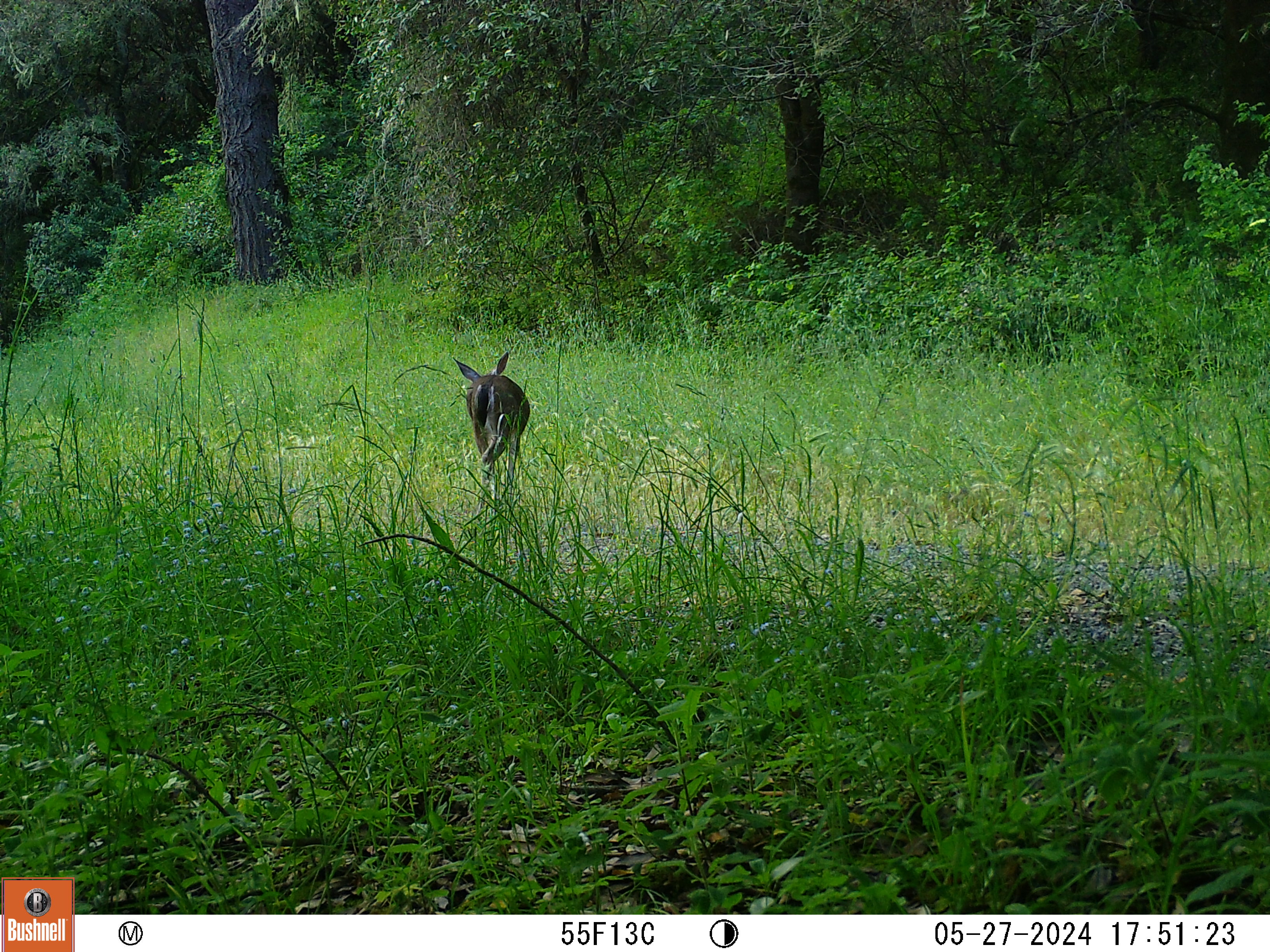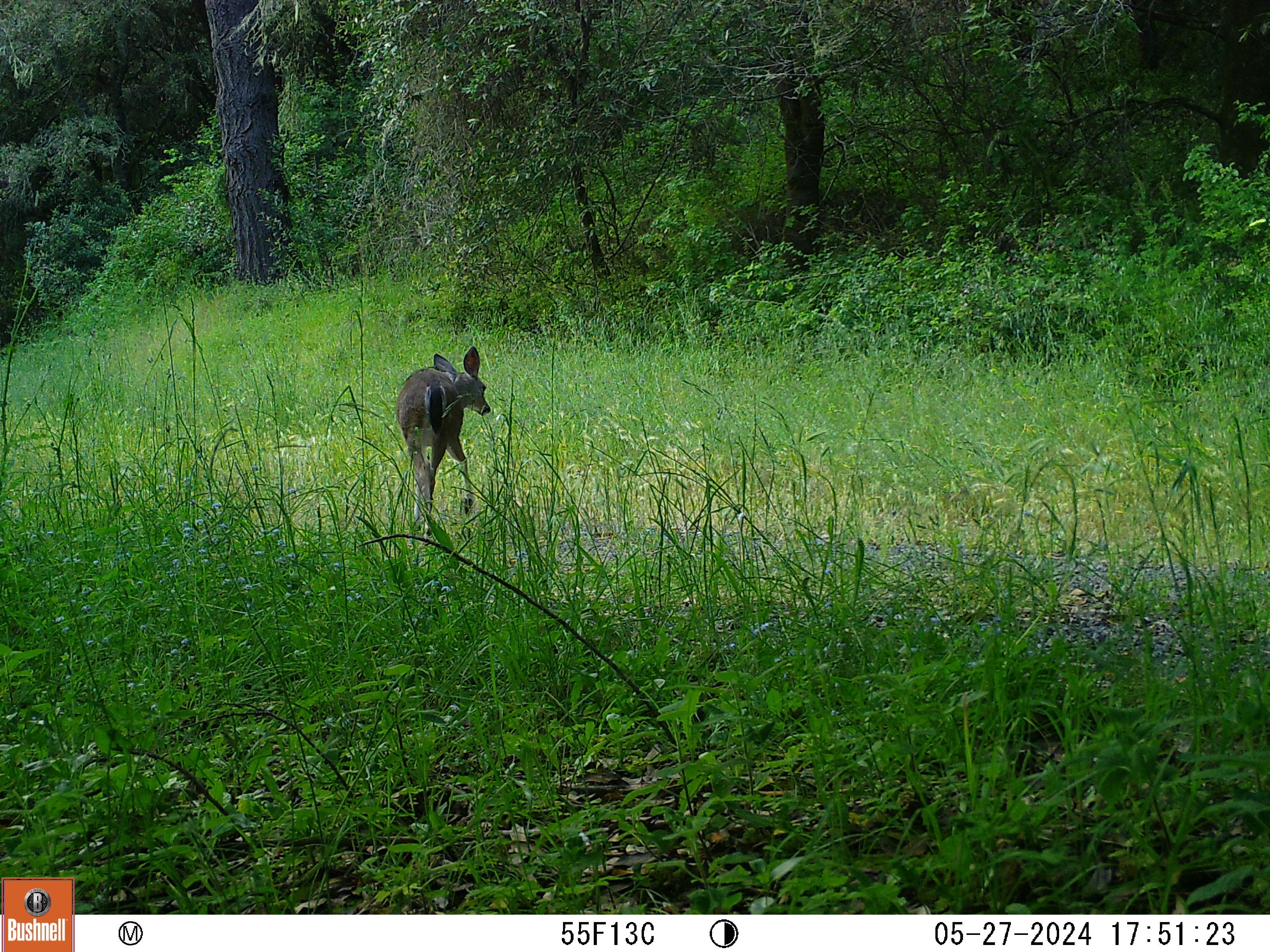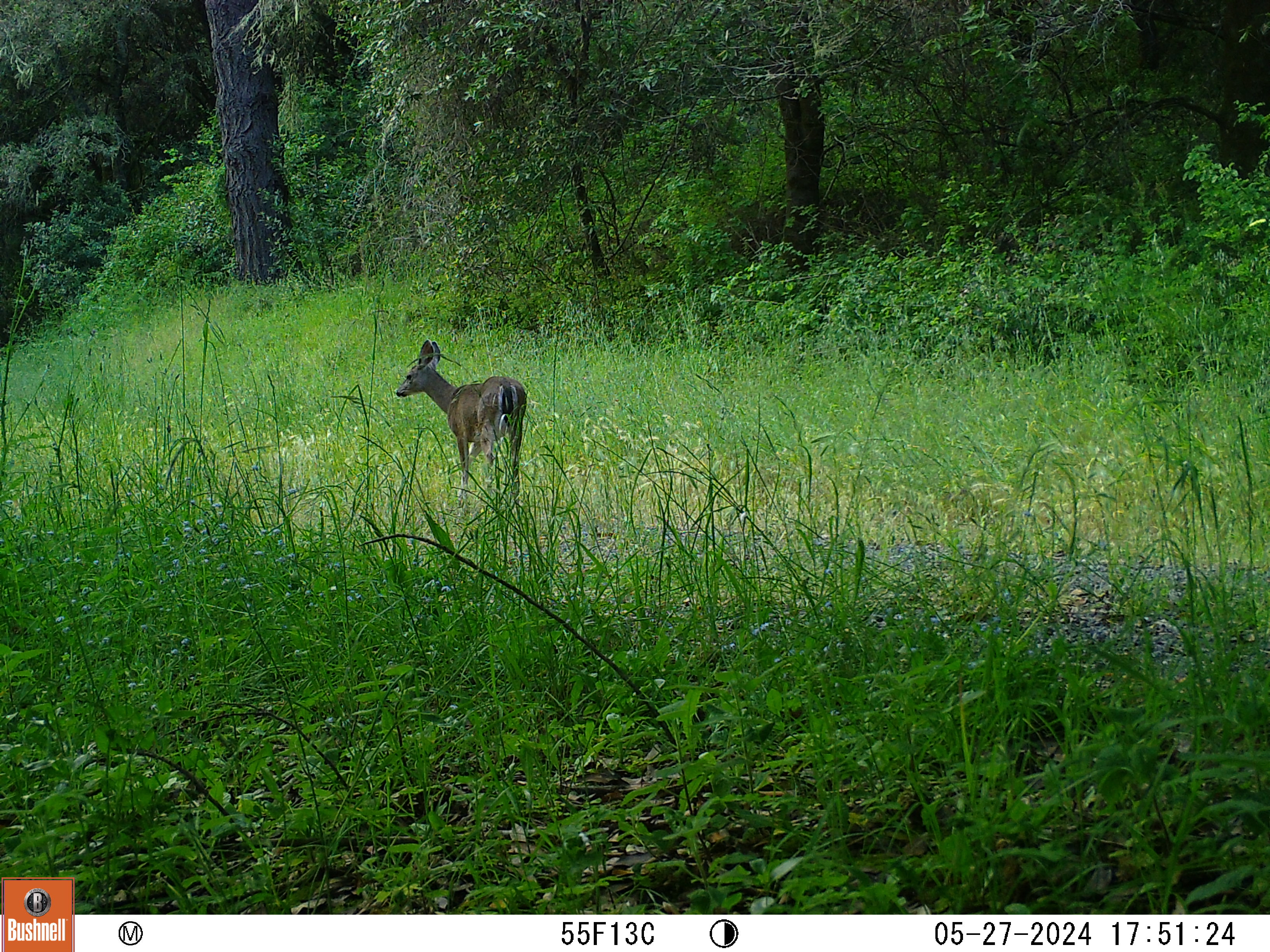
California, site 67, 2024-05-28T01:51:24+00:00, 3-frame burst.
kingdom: Animalia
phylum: Chordata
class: Mammalia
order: Artiodactyla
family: Cervidae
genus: Odocoileus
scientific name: Odocoileus hemionus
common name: mule deer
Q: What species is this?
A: Mule deer (Odocoileus hemionus).